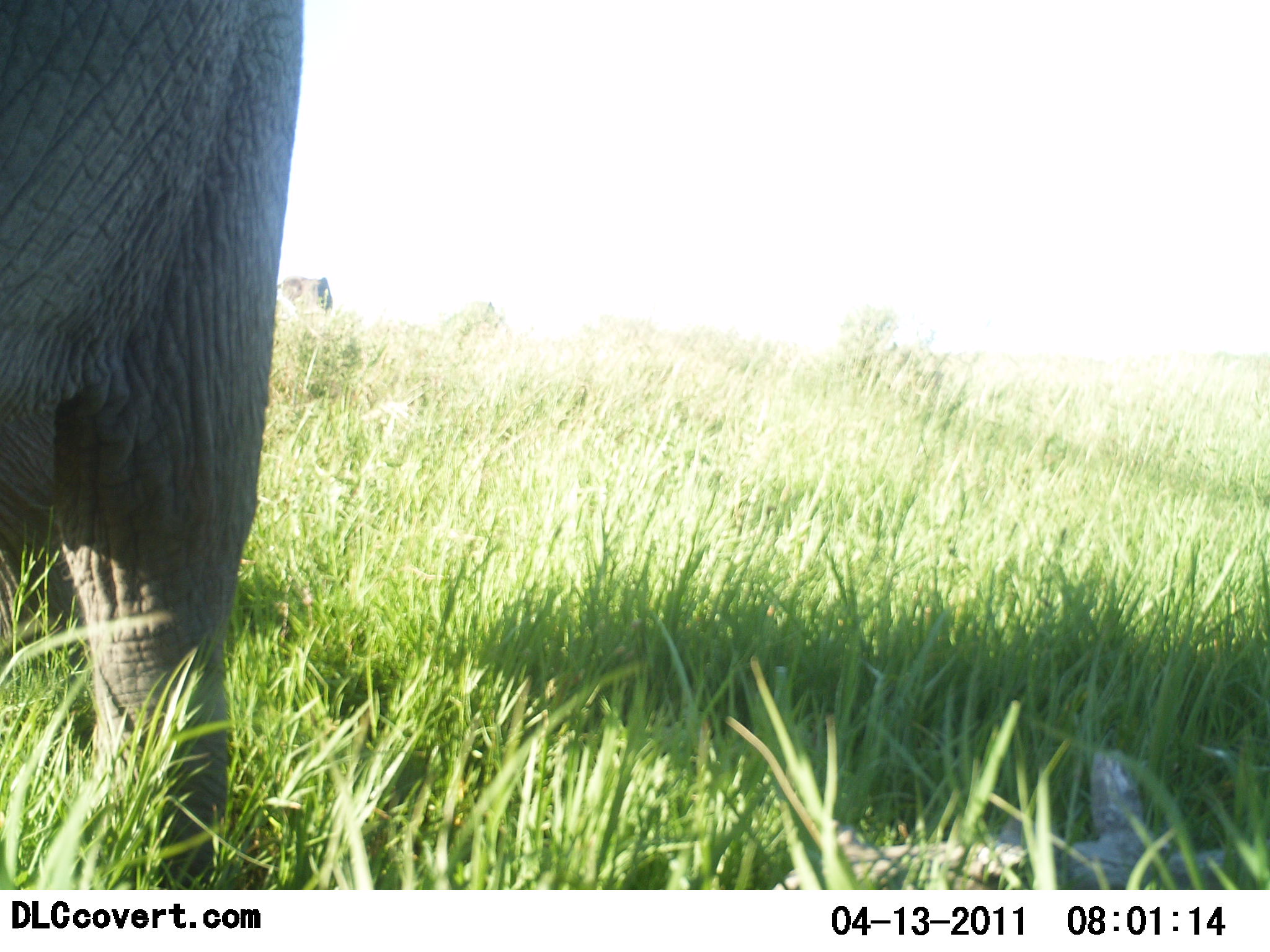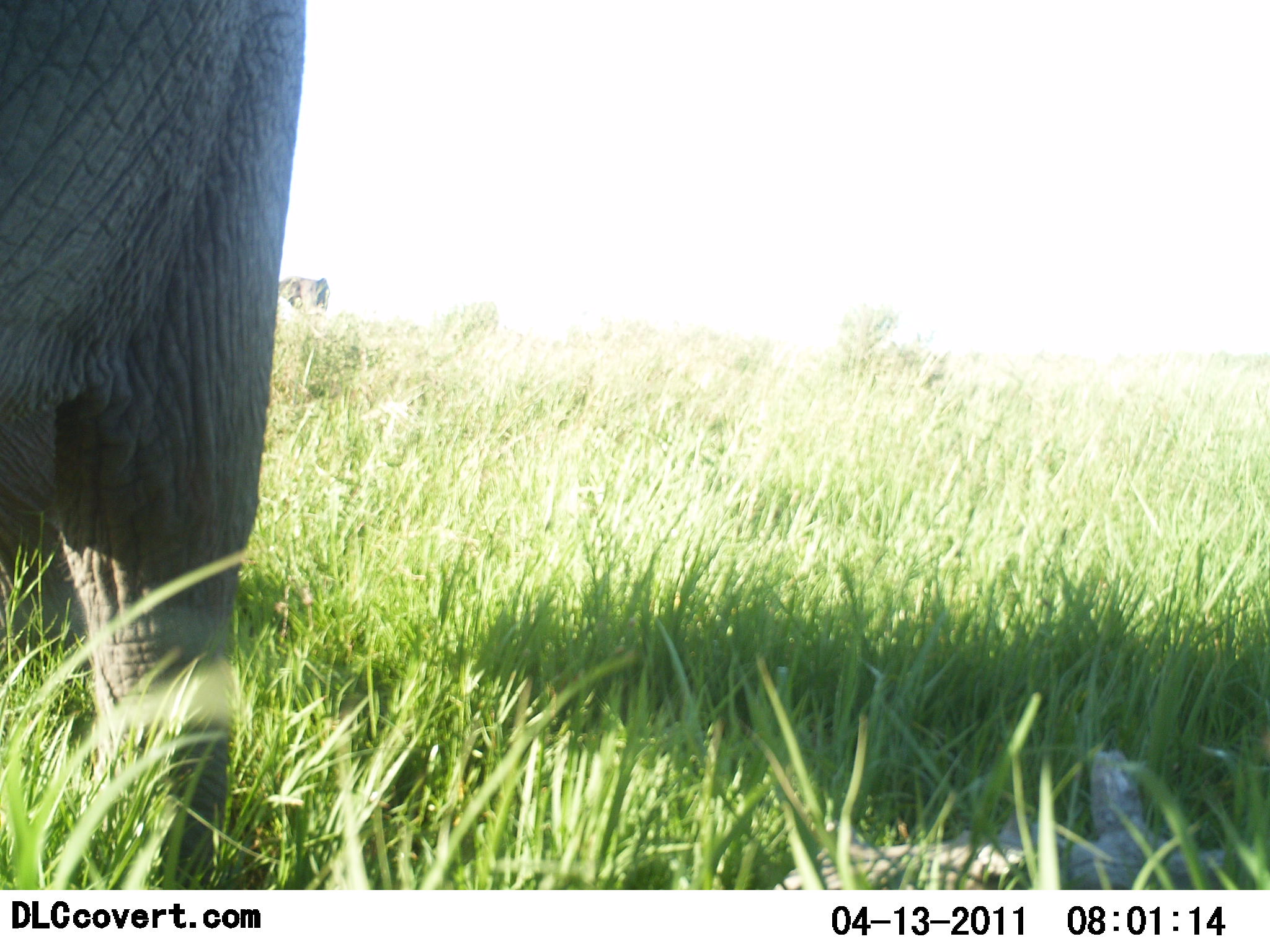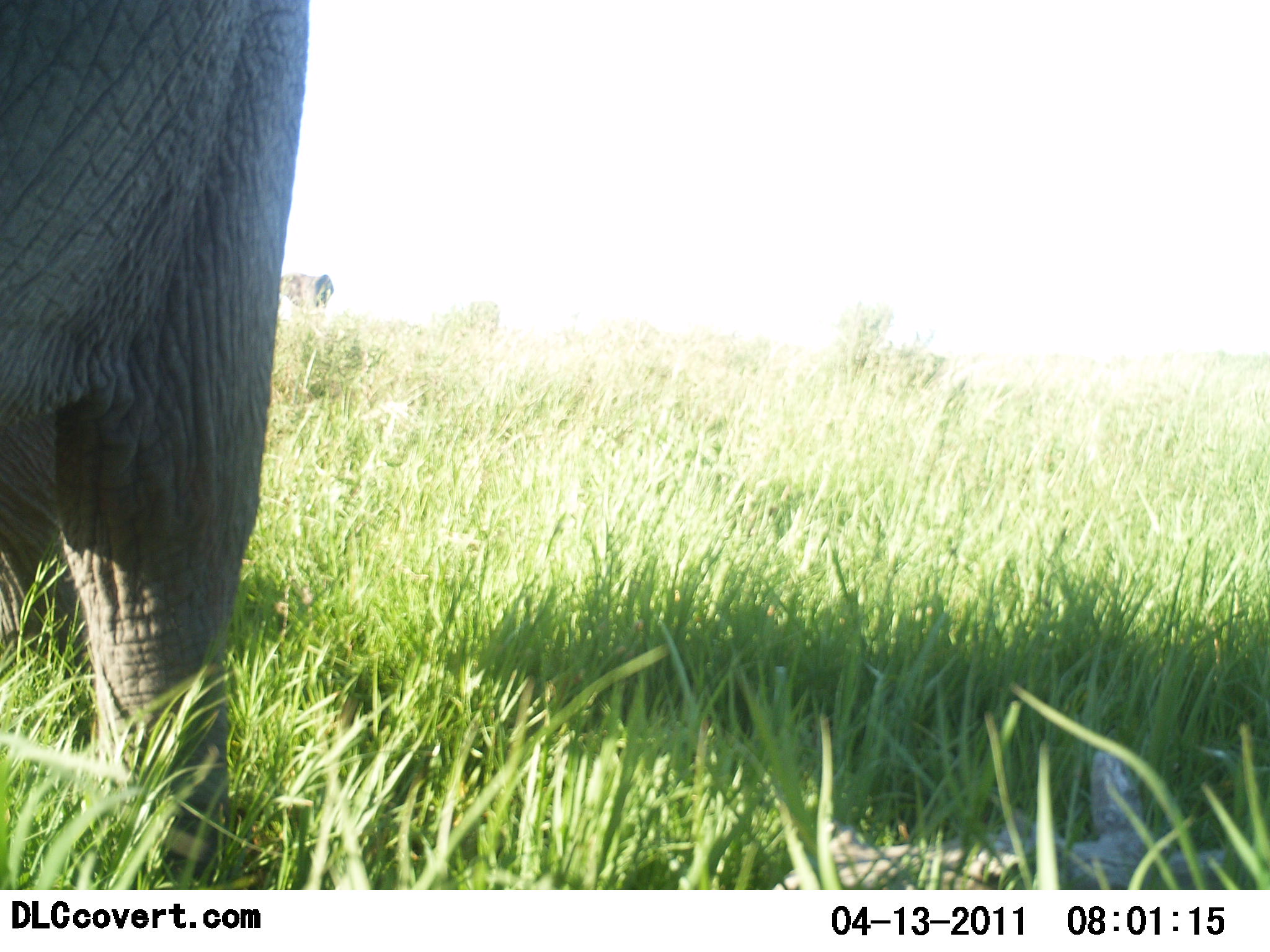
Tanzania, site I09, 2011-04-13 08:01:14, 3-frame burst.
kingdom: Animalia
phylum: Chordata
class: Mammalia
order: Proboscidea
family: Elephantidae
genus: Loxodonta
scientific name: Loxodonta africana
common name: african bush elephant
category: elephant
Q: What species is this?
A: Elephant (african bush elephant) (Loxodonta africana).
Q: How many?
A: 2.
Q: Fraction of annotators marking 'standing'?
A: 91%.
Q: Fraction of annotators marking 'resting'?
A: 0%.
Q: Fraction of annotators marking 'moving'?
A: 18%.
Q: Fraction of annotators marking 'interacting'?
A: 0%.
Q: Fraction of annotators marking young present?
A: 0%.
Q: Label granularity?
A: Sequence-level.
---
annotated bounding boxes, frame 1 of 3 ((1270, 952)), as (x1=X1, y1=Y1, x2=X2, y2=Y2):
animal: (x1=0, y1=0, x2=307, y2=889)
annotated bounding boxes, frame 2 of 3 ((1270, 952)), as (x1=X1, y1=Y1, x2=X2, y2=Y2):
animal: (x1=2, y1=0, x2=303, y2=891)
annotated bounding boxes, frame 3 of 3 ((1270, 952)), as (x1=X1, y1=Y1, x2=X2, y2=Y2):
animal: (x1=0, y1=0, x2=311, y2=889)